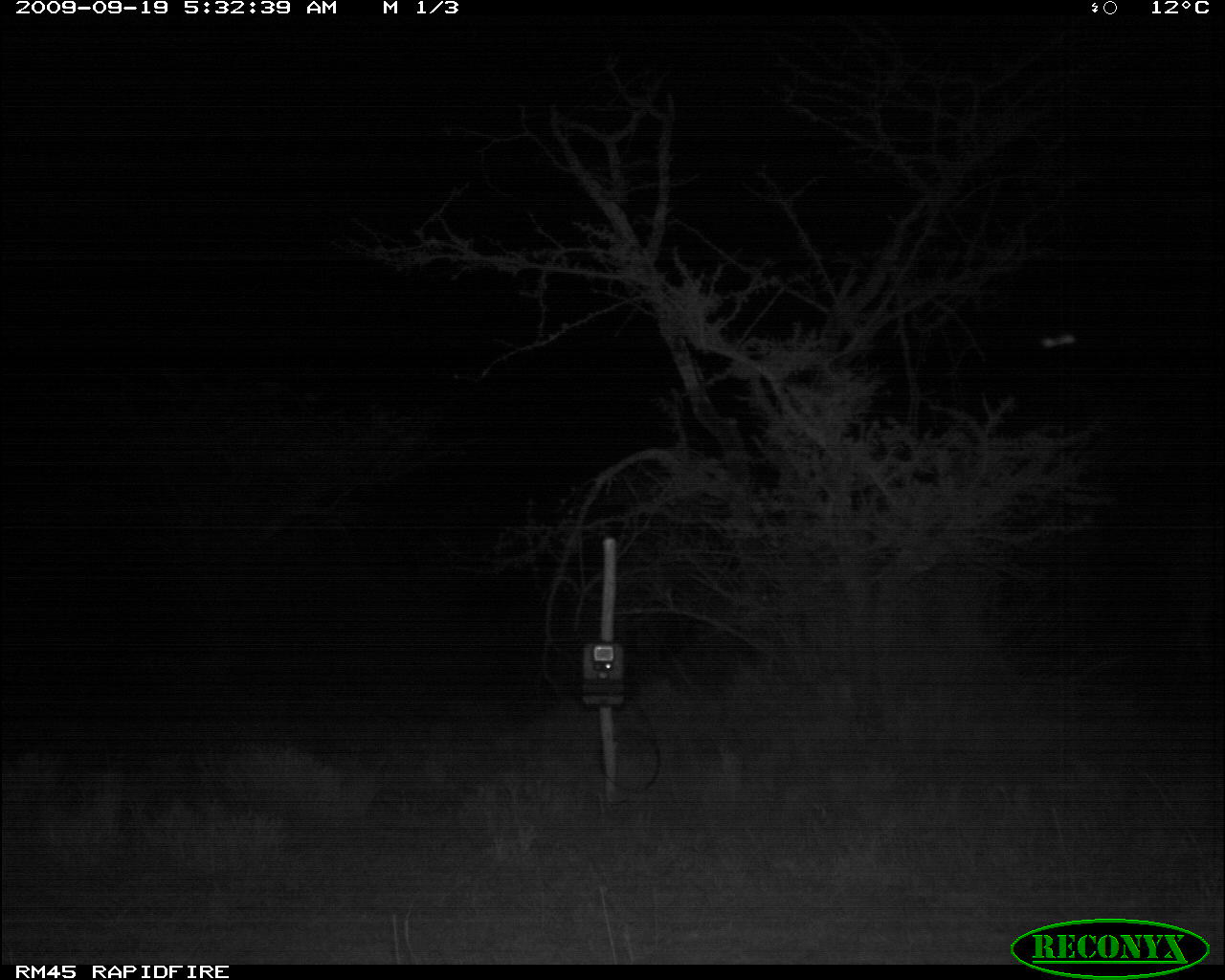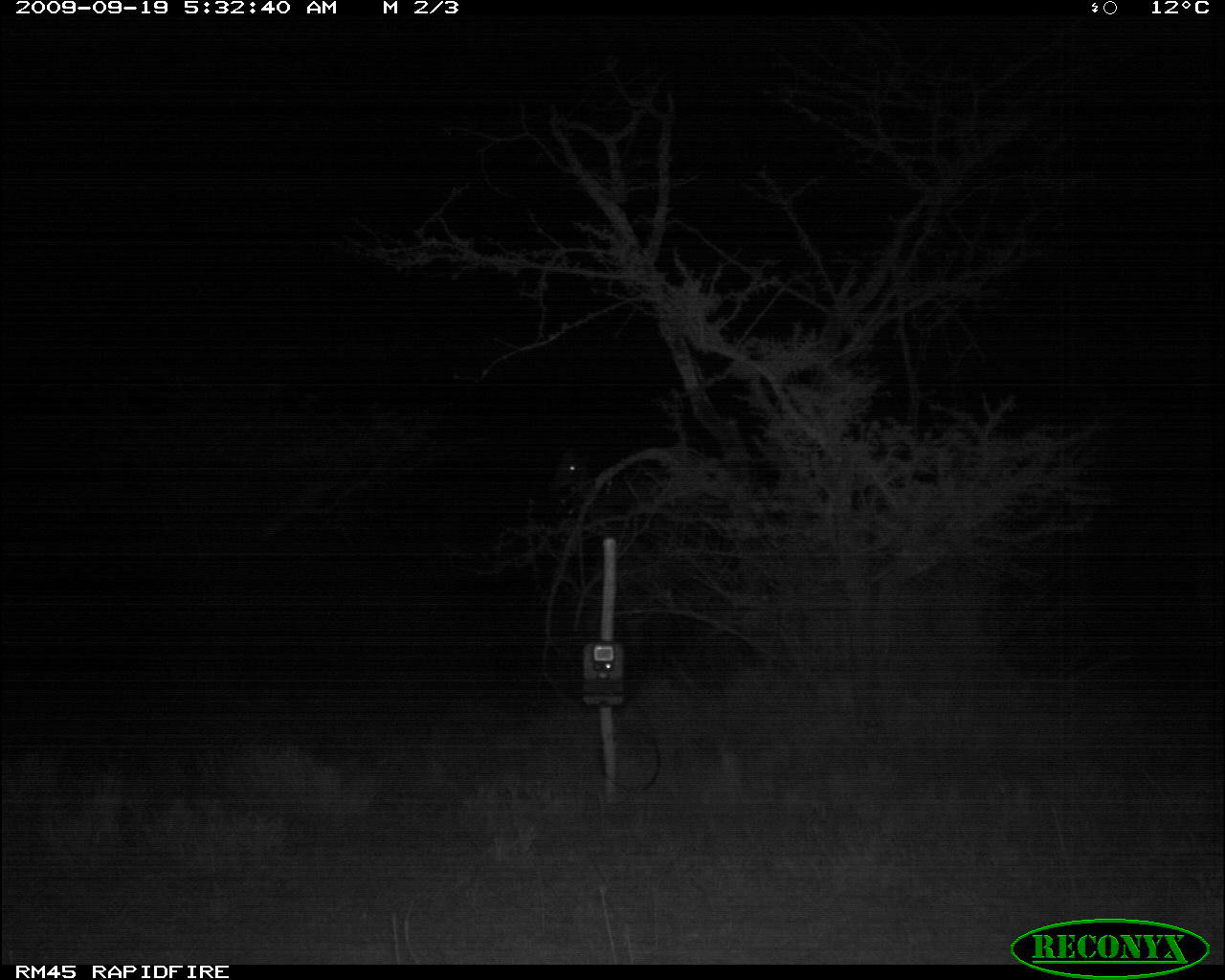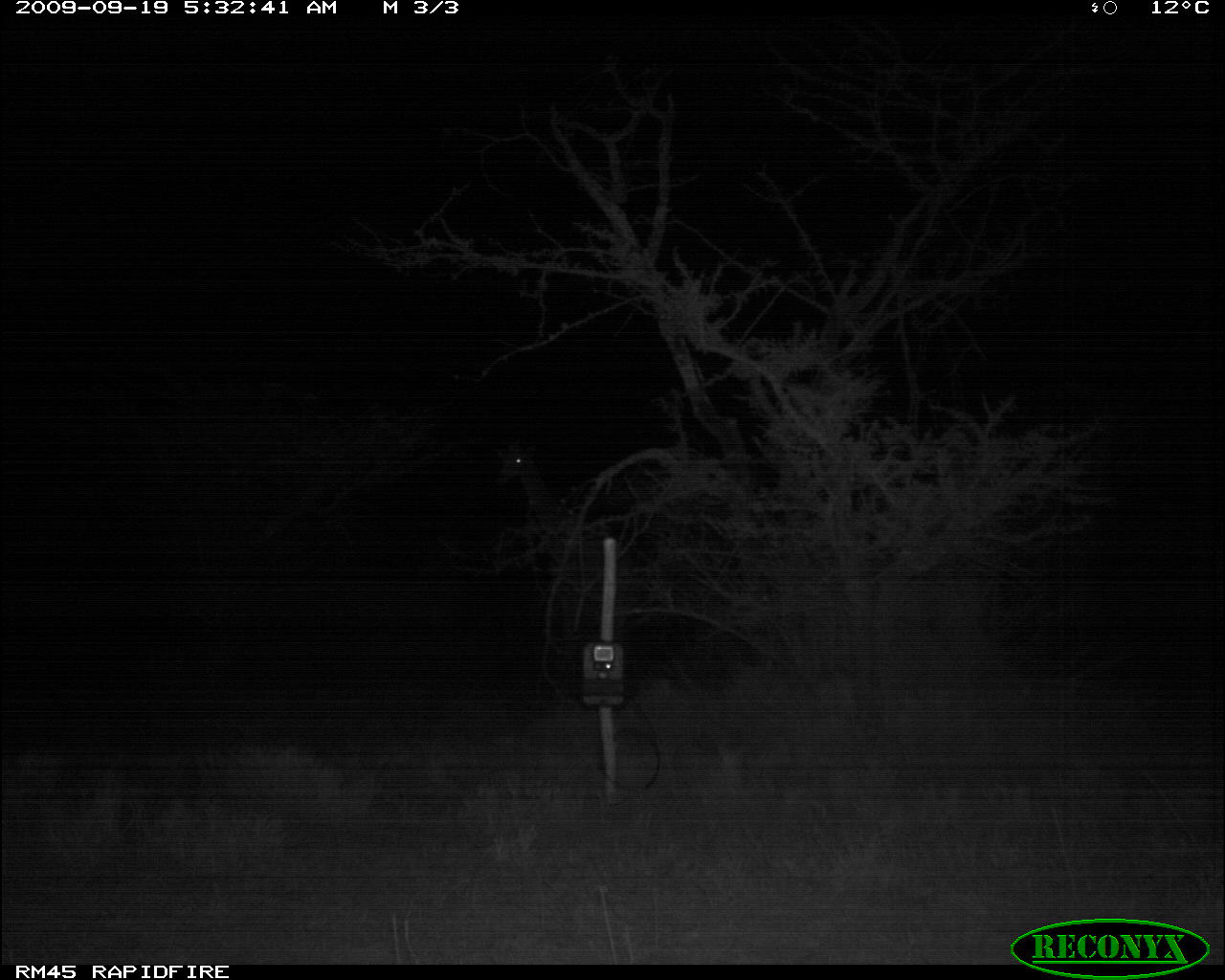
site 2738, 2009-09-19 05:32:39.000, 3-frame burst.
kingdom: Animalia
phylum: Chordata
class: Mammalia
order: Artiodactyla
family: Giraffidae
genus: Giraffa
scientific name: Giraffa camelopardalis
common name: giraffe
Giraffa camelopardalis (giraffe), count 1.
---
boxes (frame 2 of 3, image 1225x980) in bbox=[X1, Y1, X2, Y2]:
giraffa camelopardalis: bbox=[540, 450, 684, 559]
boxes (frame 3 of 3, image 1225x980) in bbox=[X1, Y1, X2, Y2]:
giraffa camelopardalis: bbox=[500, 435, 652, 650]